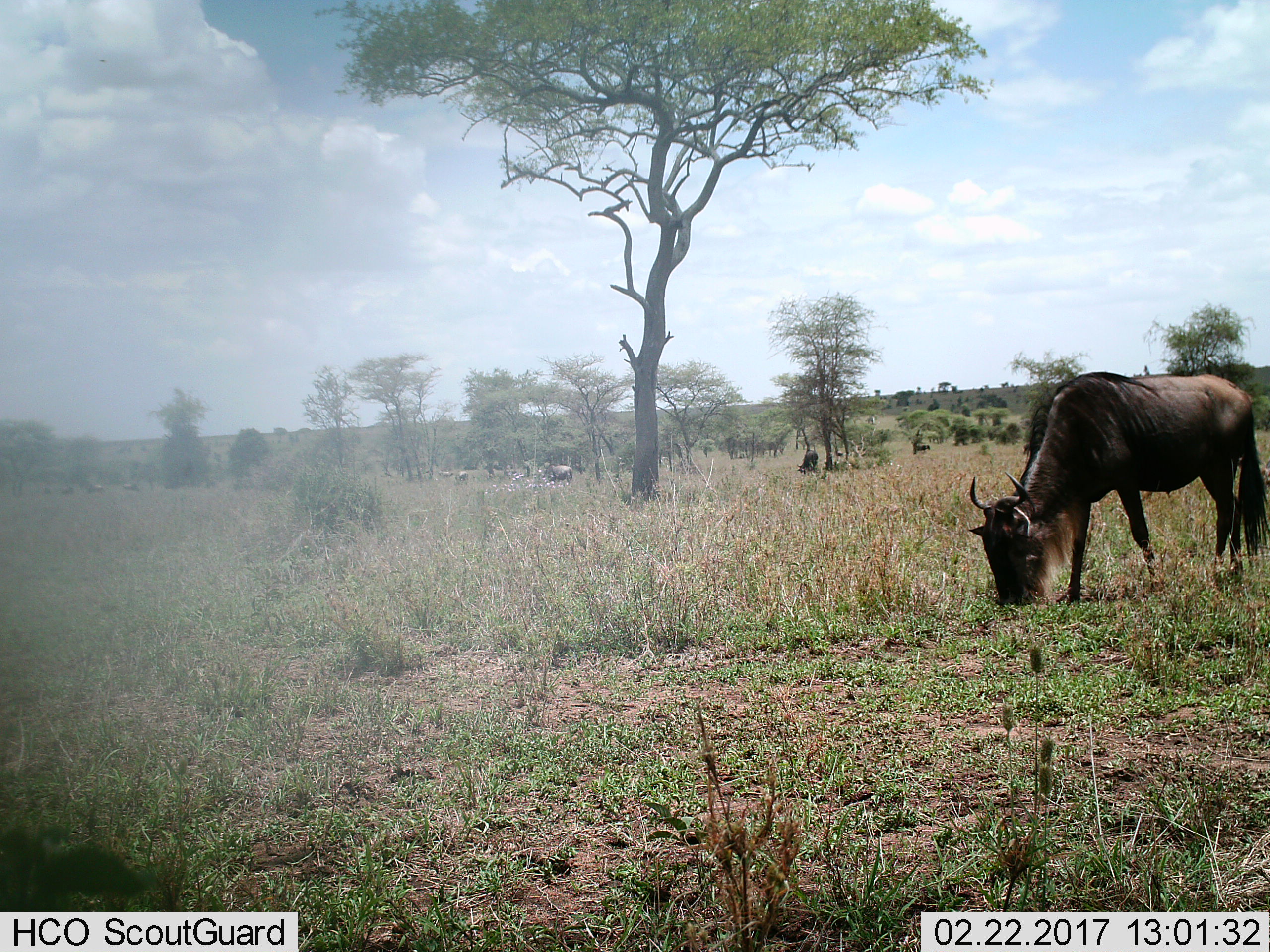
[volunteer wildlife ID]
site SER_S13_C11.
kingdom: Animalia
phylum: Chordata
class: Mammalia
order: Artiodactyla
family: Bovidae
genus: Connochaetes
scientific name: Connochaetes taurinus taurinus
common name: blue wildebeest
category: wildebeestblue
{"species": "wildebeestblue (blue wildebeest) (Connochaetes taurinus taurinus)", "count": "9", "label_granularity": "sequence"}